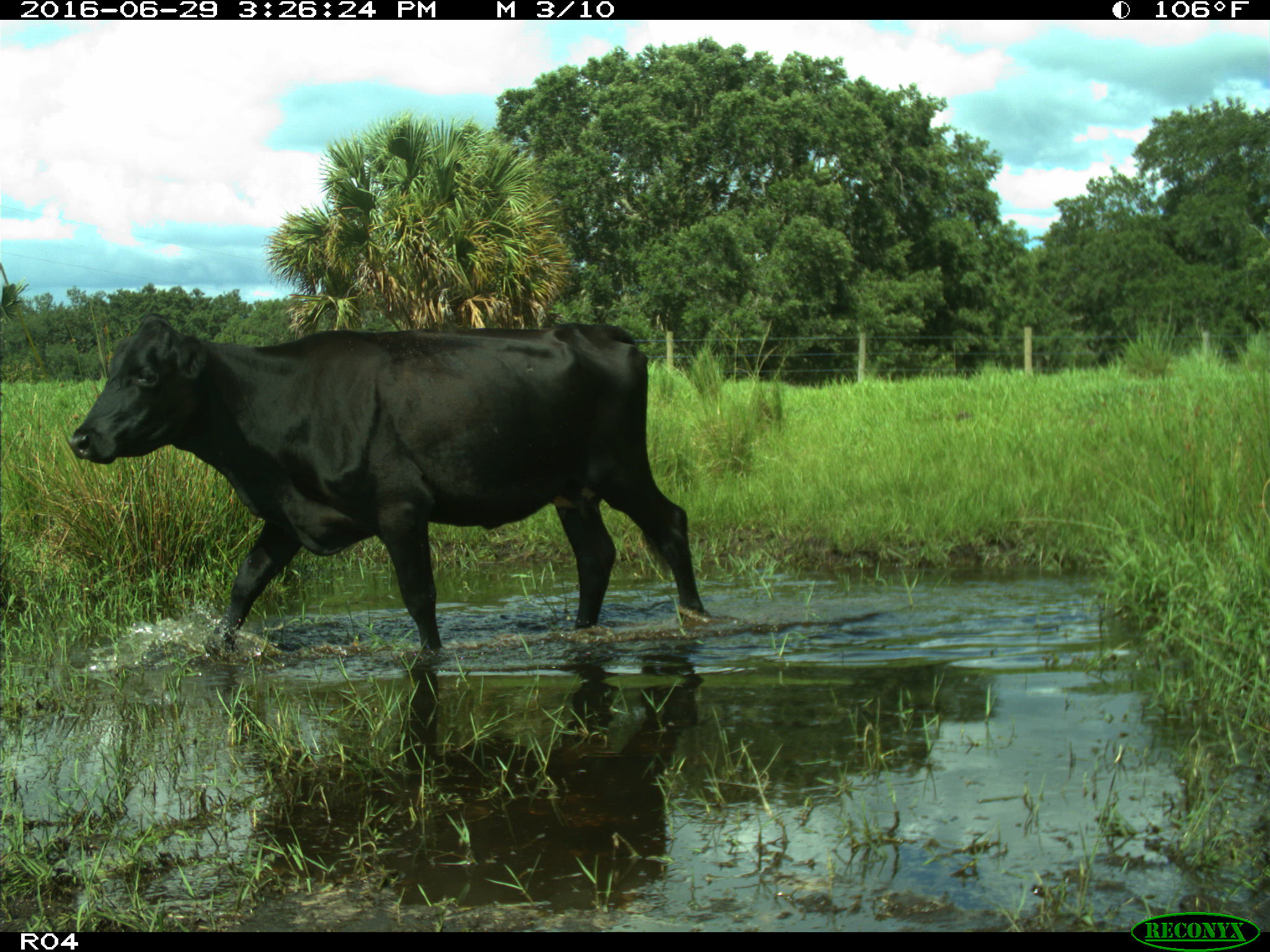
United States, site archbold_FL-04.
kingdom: Animalia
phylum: Chordata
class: Mammalia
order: Artiodactyla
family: Bovidae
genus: Bos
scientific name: Bos taurus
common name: domestic cow